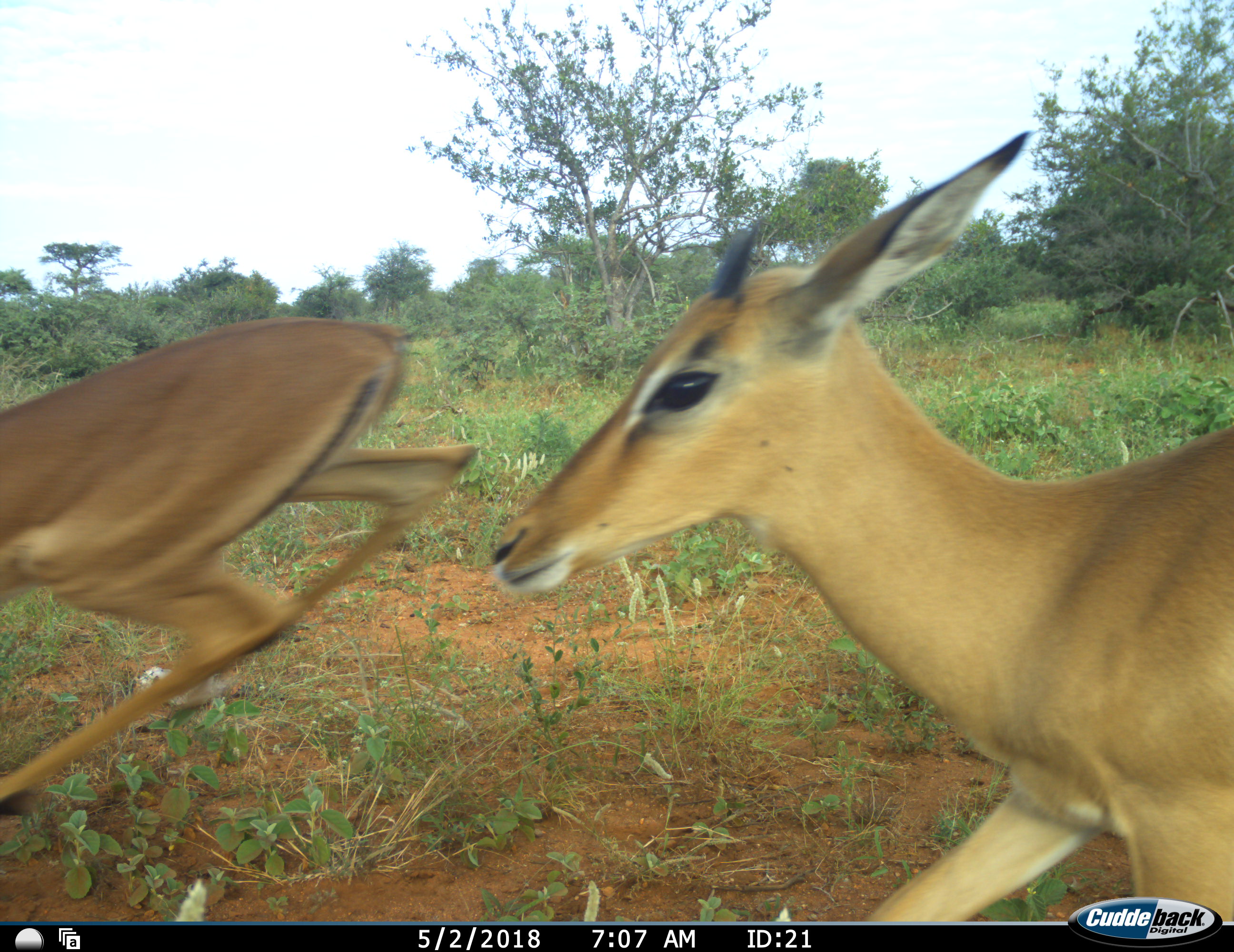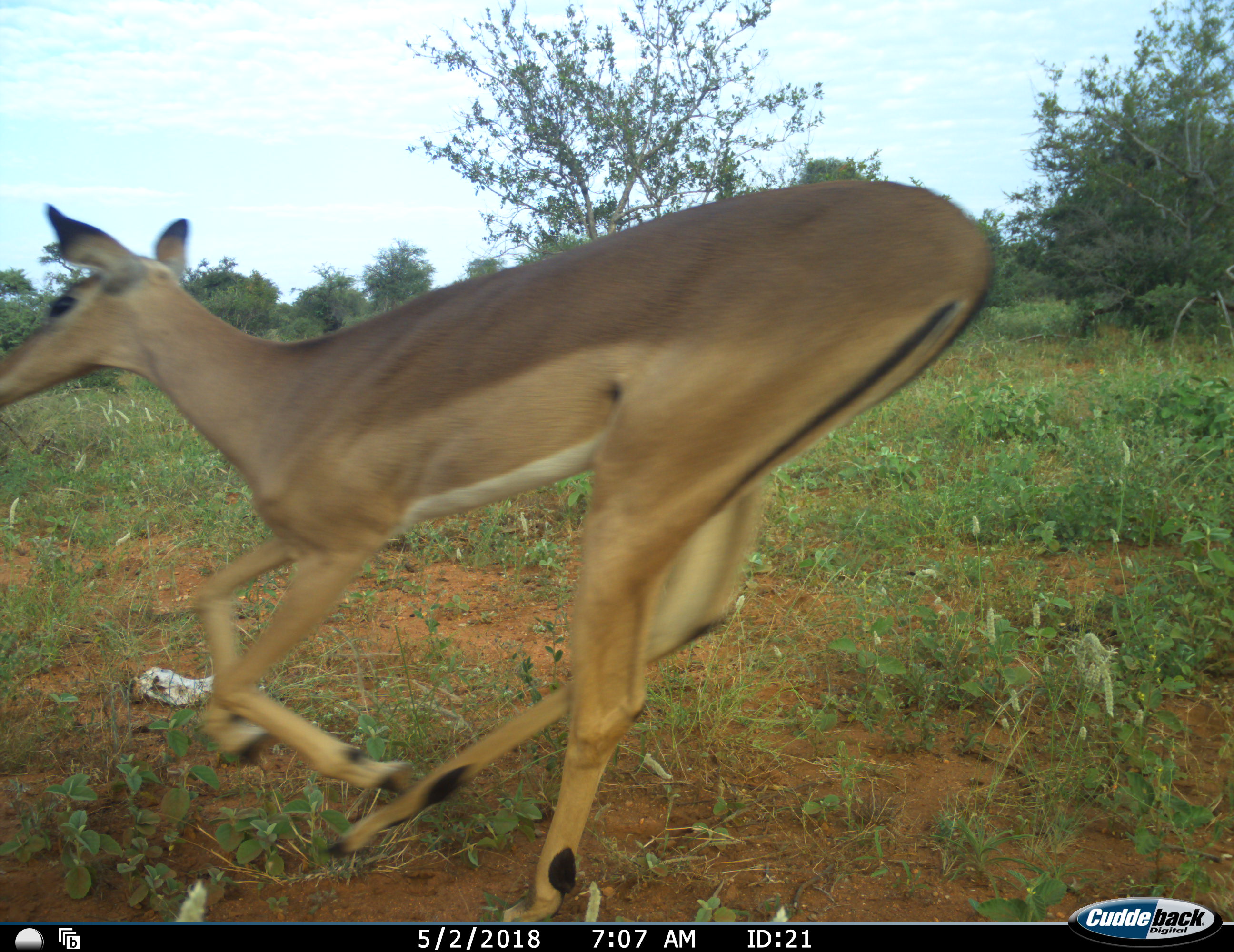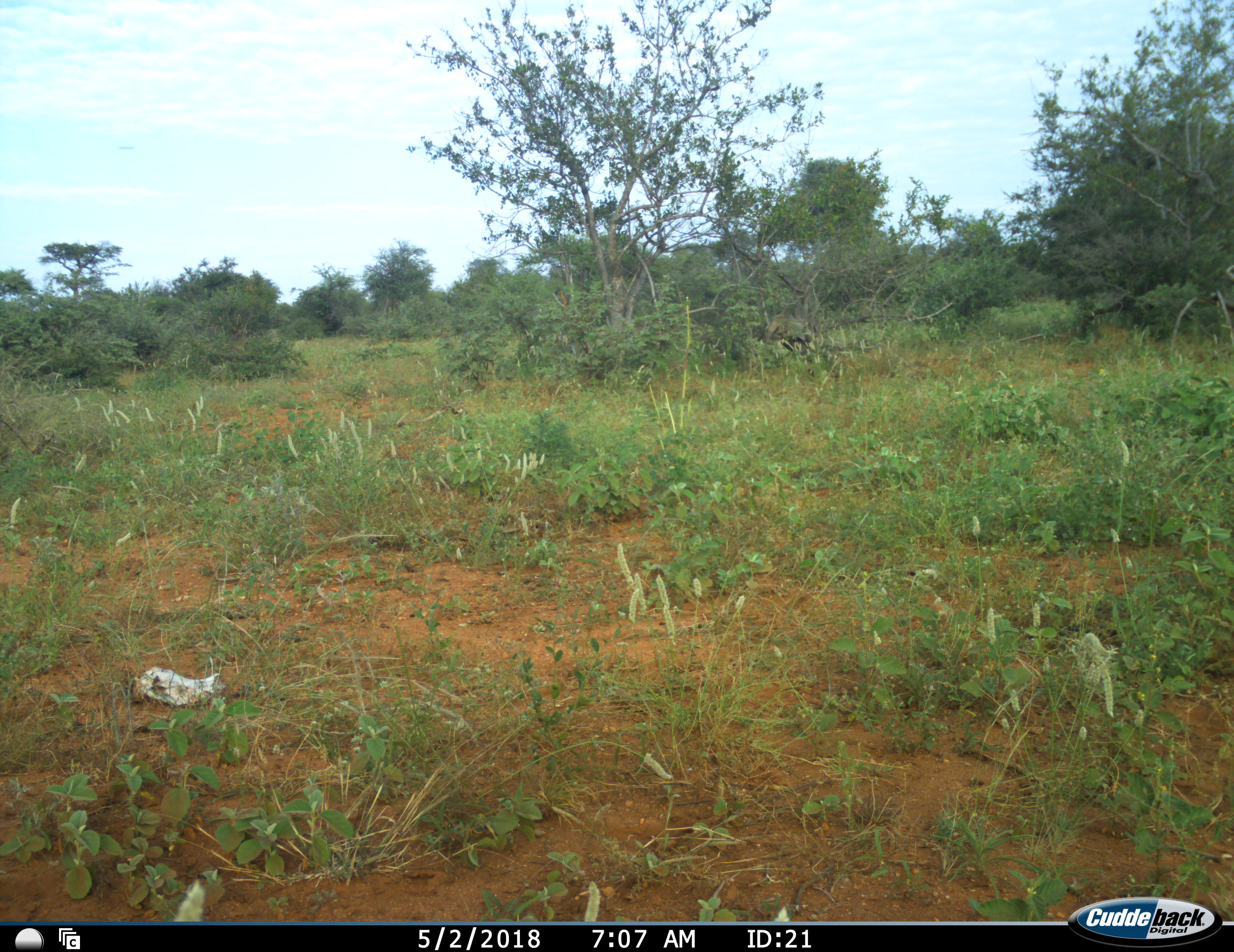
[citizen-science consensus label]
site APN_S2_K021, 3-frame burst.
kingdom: Animalia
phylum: Chordata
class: Mammalia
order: Artiodactyla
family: Bovidae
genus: Aepyceros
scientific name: Aepyceros melampus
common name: impala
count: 2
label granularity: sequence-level